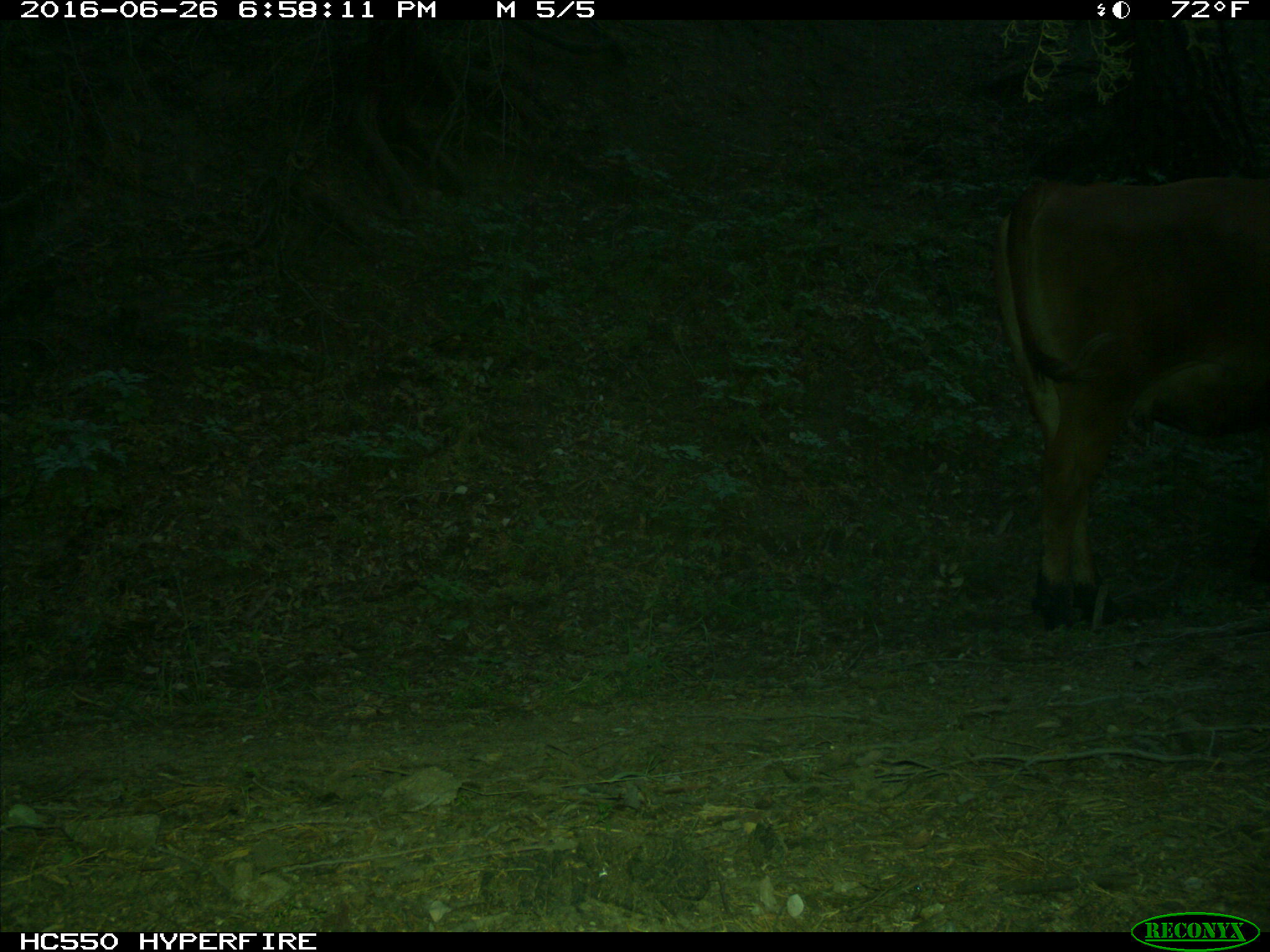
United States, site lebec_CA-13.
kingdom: Animalia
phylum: Chordata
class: Mammalia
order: Artiodactyla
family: Bovidae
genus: Bos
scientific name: Bos taurus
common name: domestic cow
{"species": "Bos taurus (domestic cow)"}